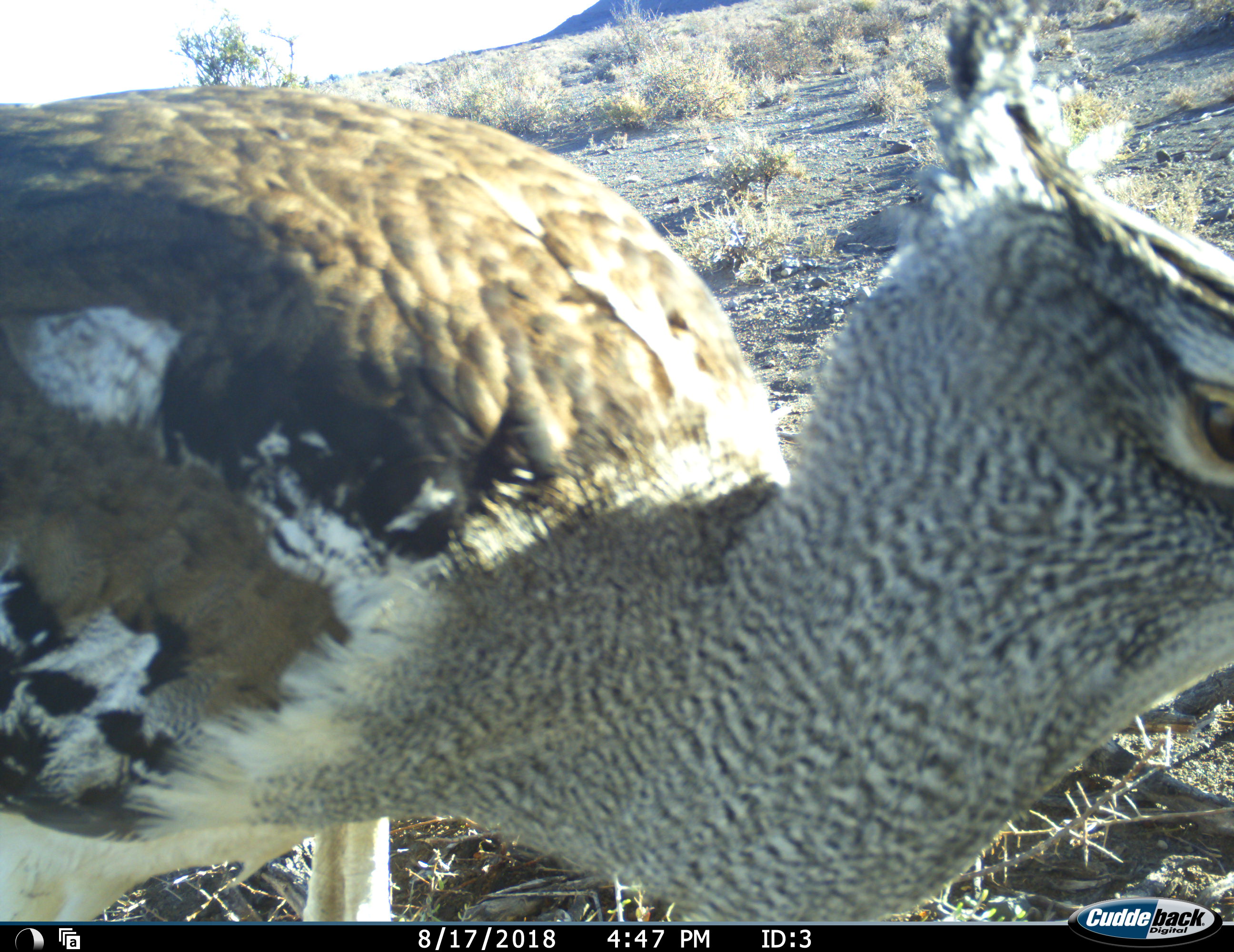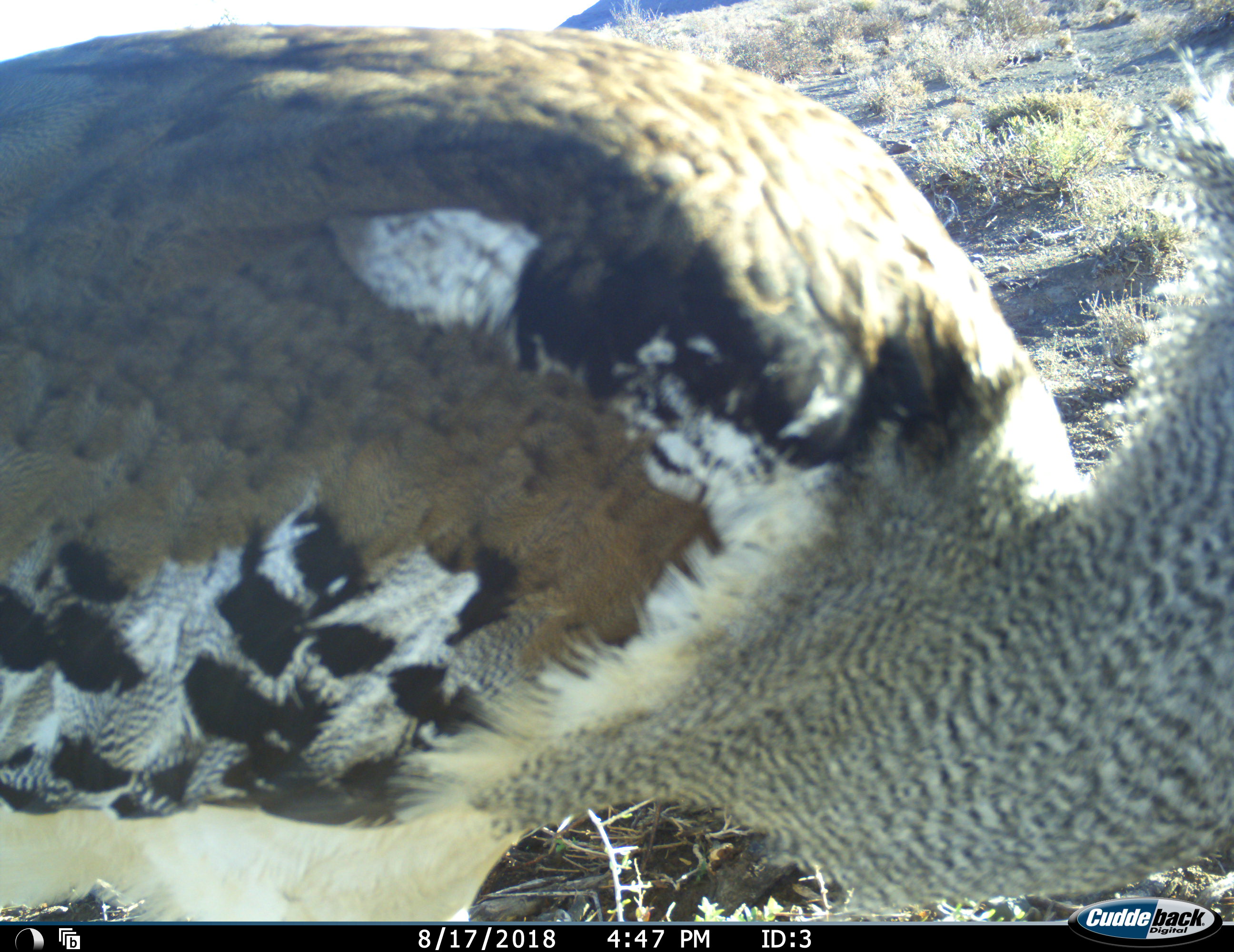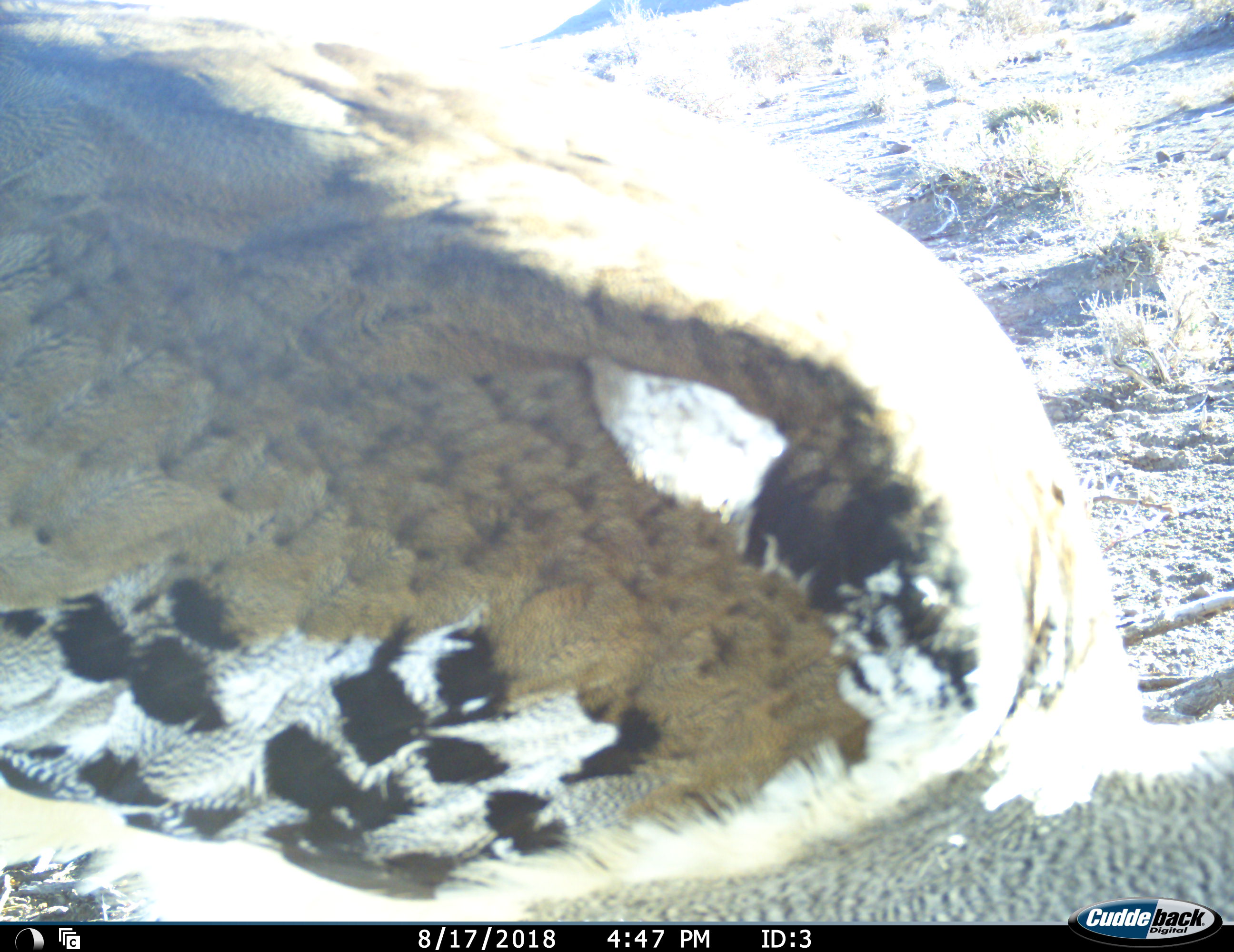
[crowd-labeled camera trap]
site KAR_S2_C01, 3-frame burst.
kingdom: Animalia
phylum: Chordata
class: Aves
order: Otidiformes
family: Otididae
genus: Ardeotis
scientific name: Ardeotis kori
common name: kori bustard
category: bustardkori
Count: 1.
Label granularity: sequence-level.